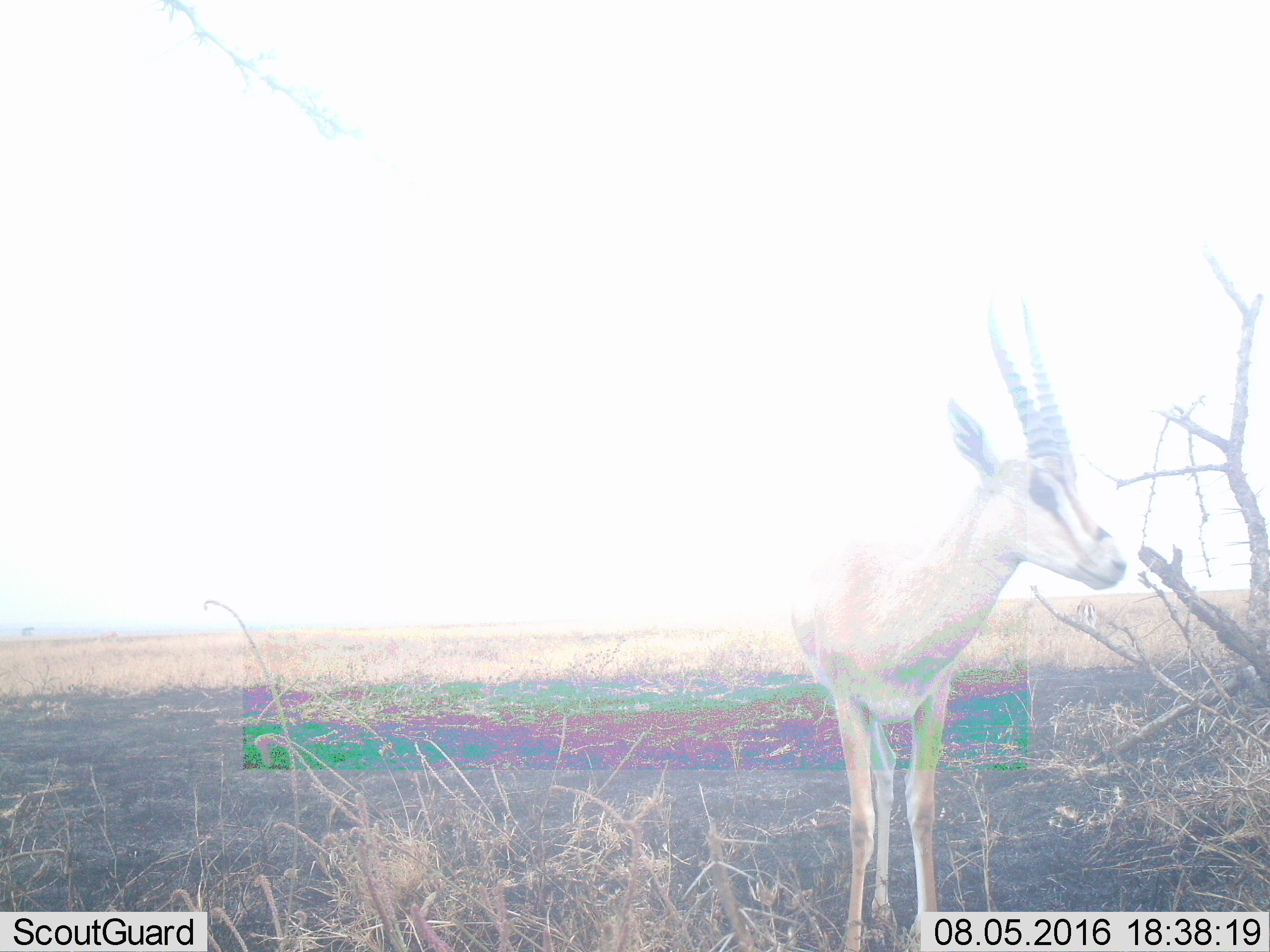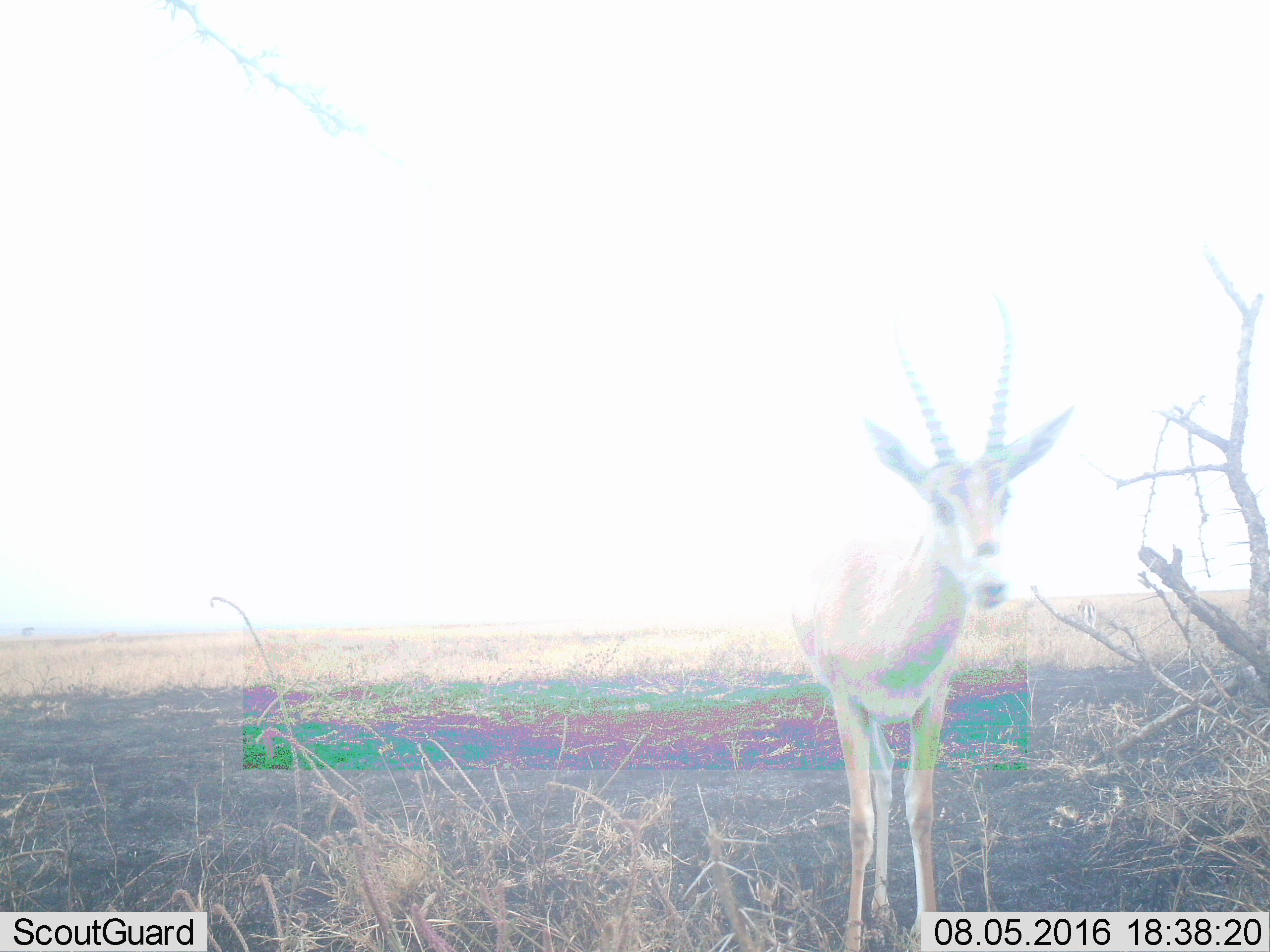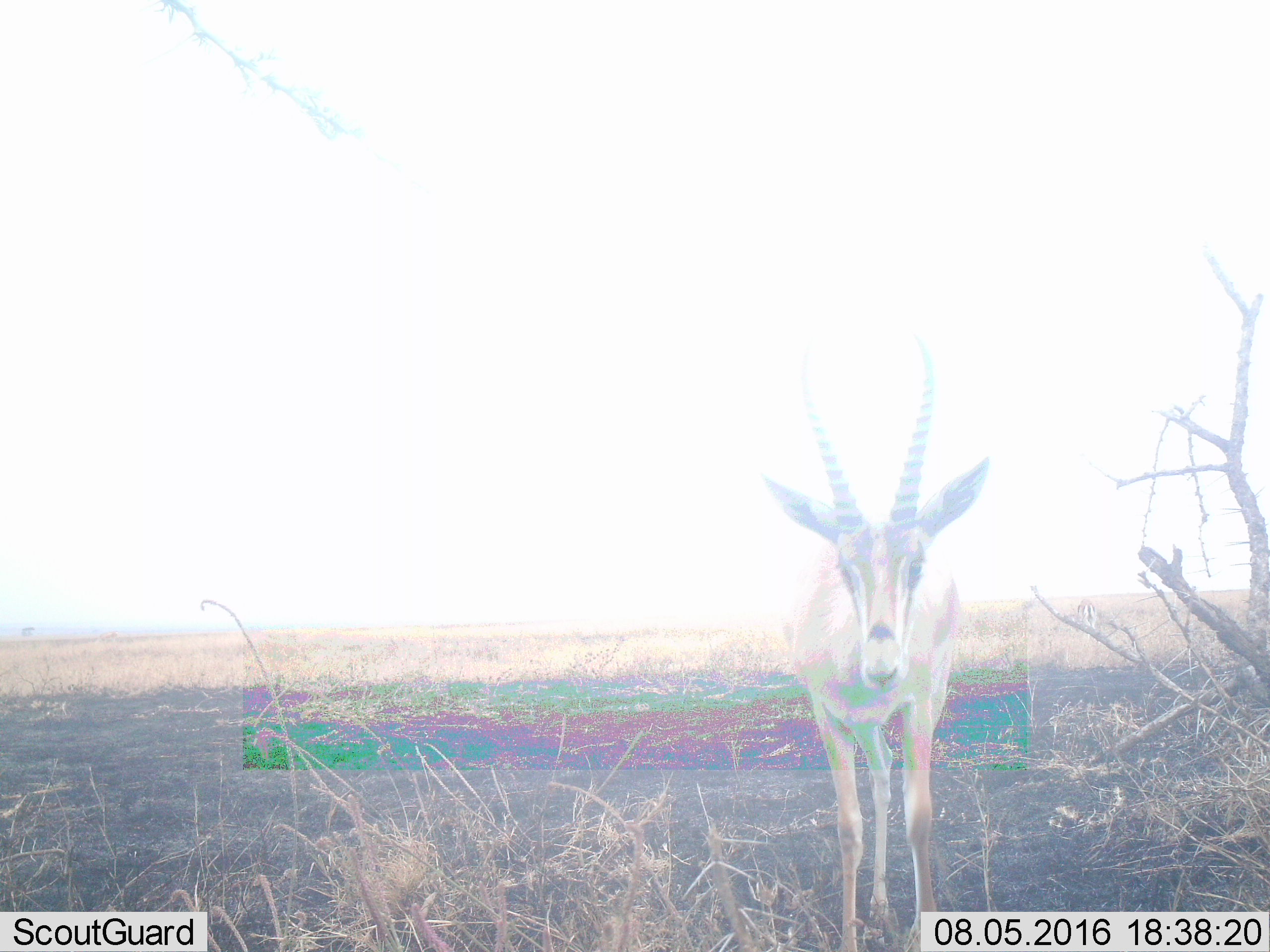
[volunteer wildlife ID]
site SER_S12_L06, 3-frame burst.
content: unidentified animal